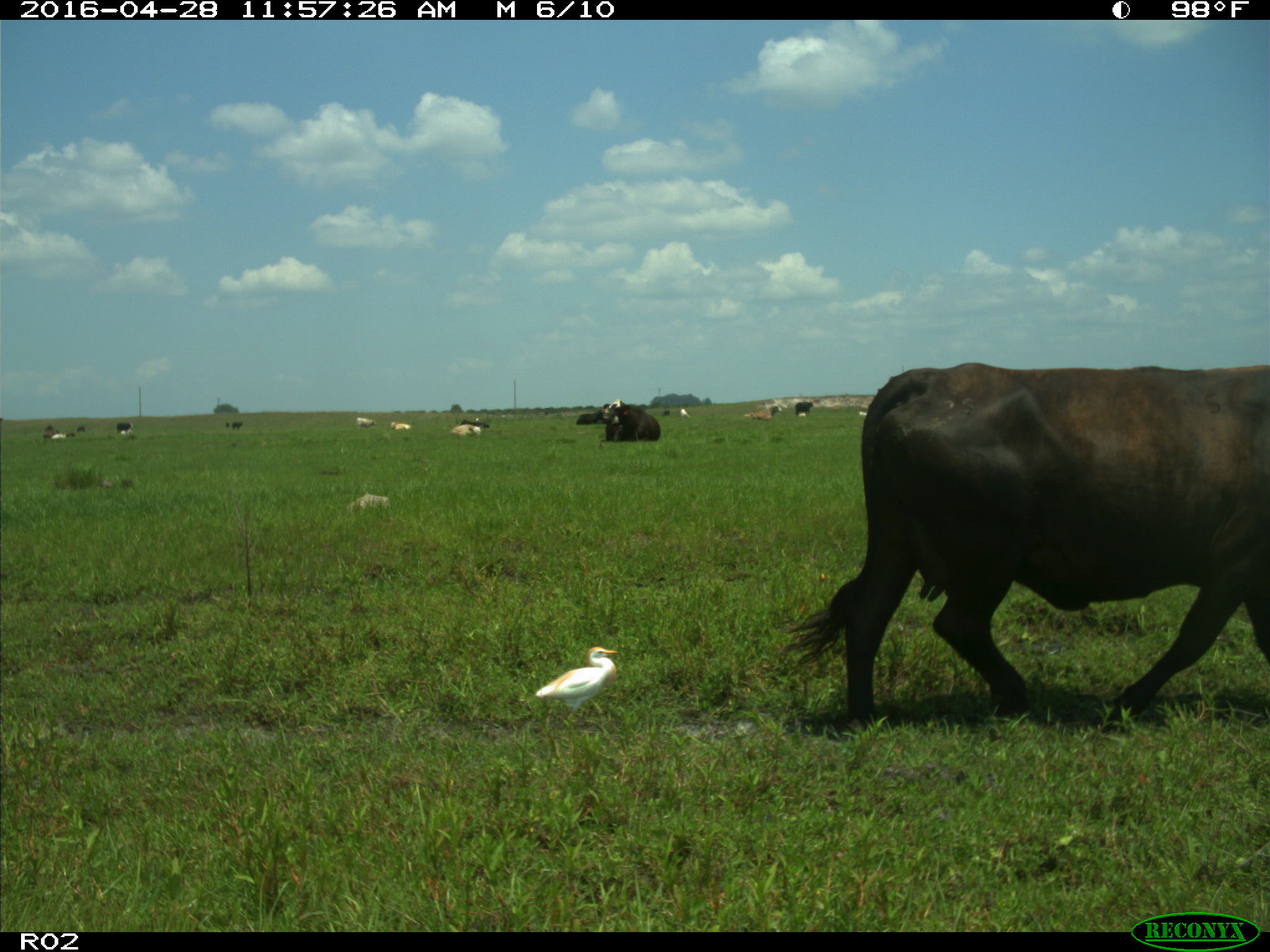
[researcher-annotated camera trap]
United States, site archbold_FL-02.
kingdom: Animalia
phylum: Chordata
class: Mammalia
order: Artiodactyla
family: Bovidae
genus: Bos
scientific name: Bos taurus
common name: domestic cow